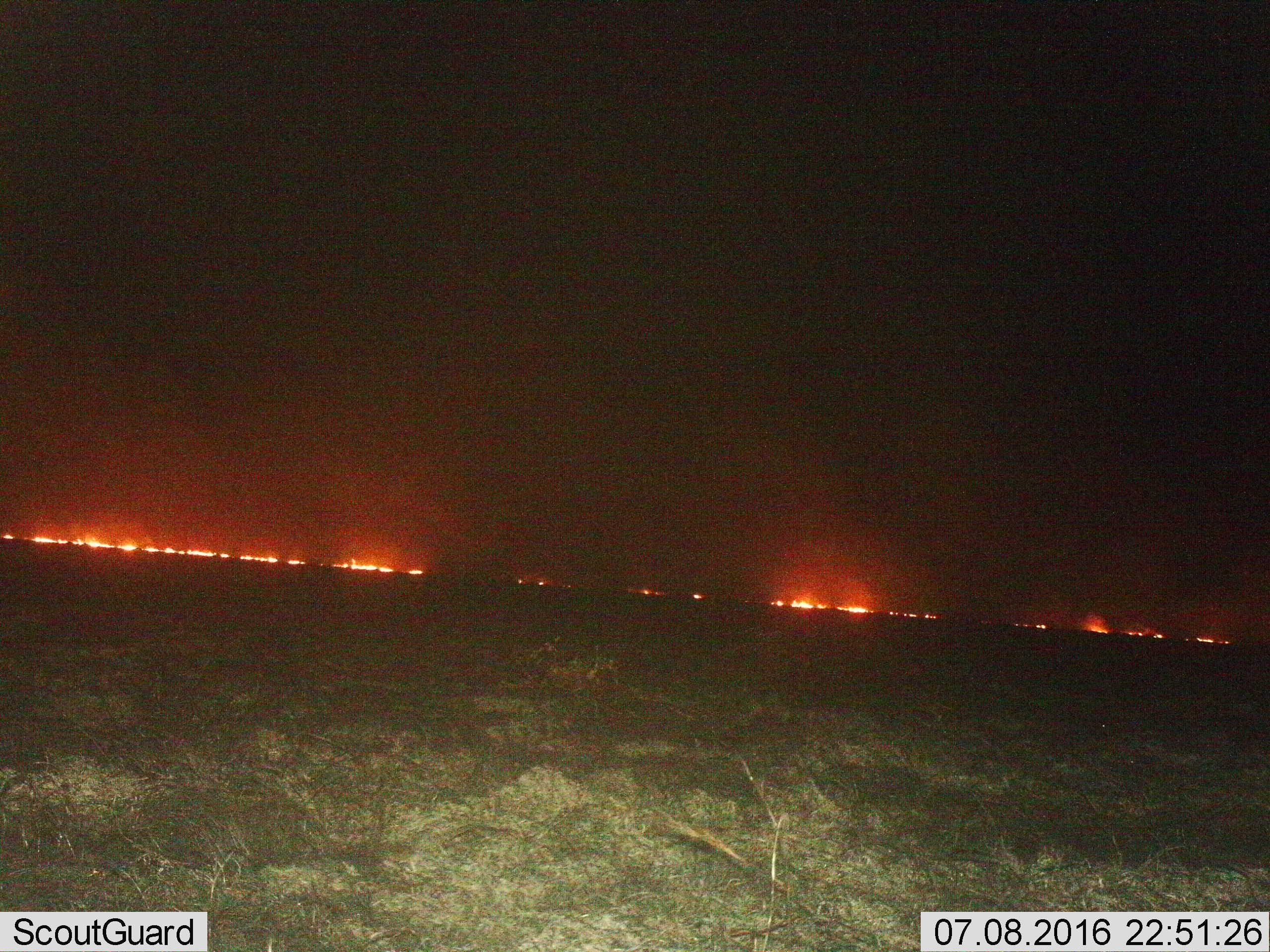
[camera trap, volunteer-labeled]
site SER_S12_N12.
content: unidentified animal